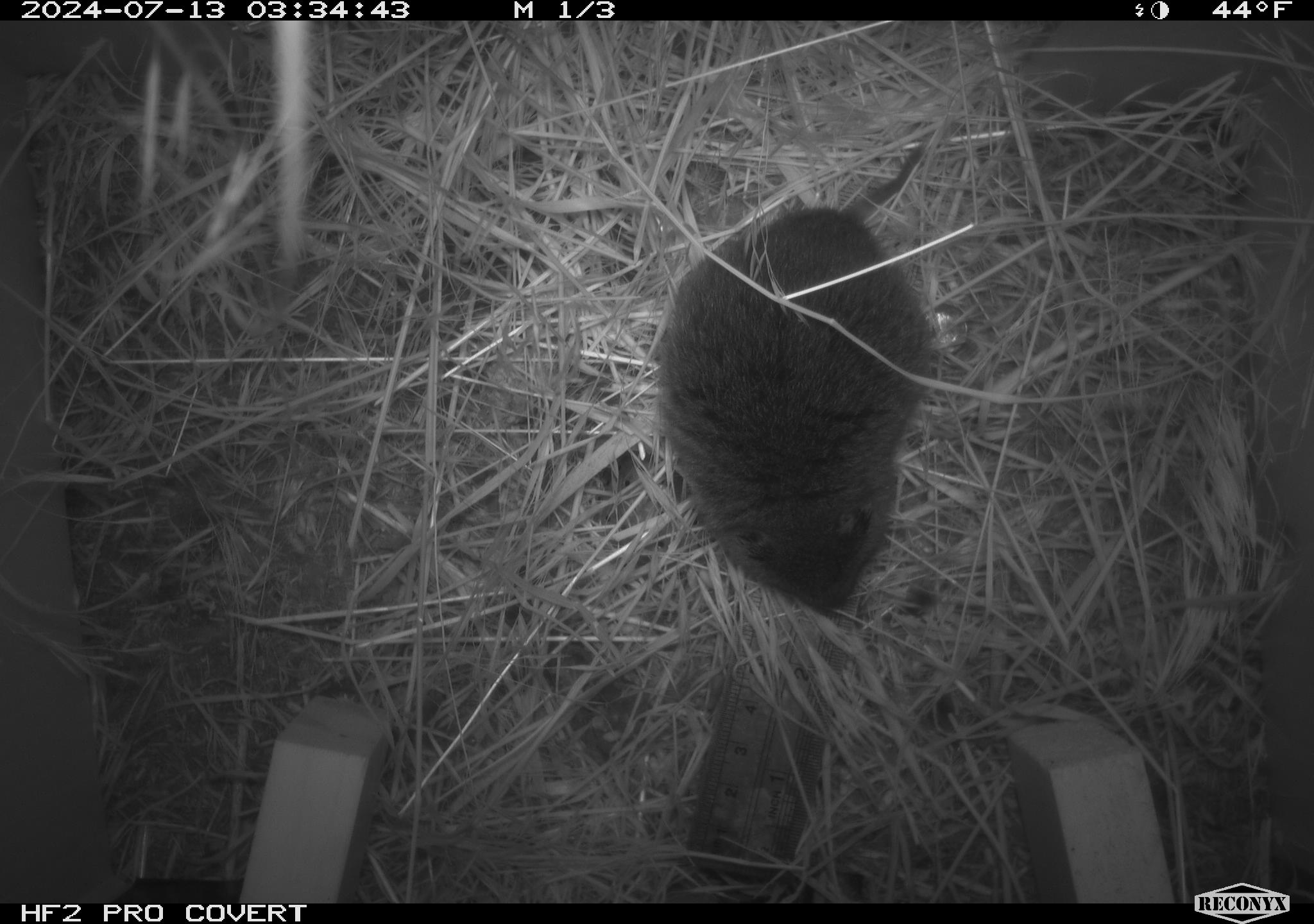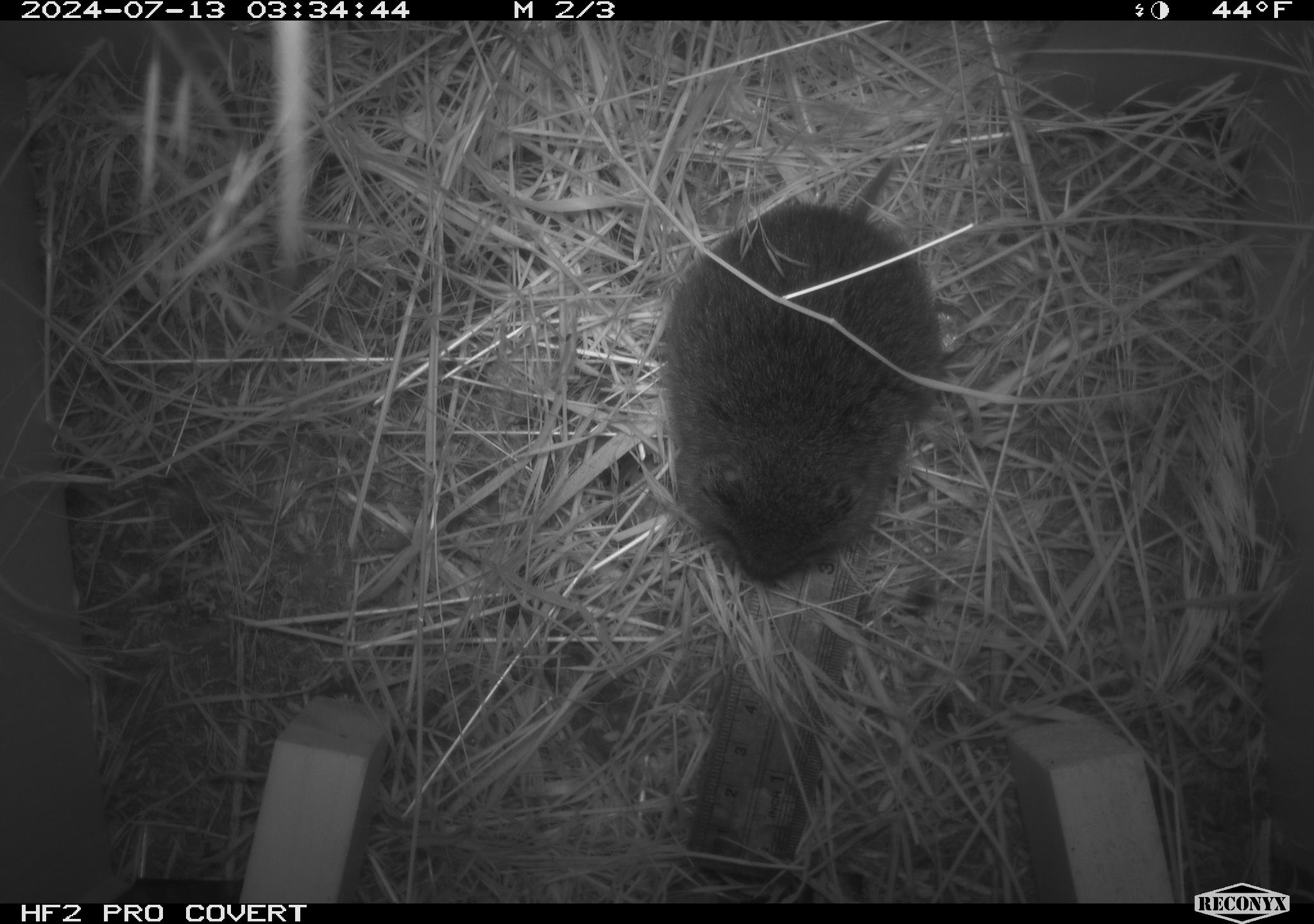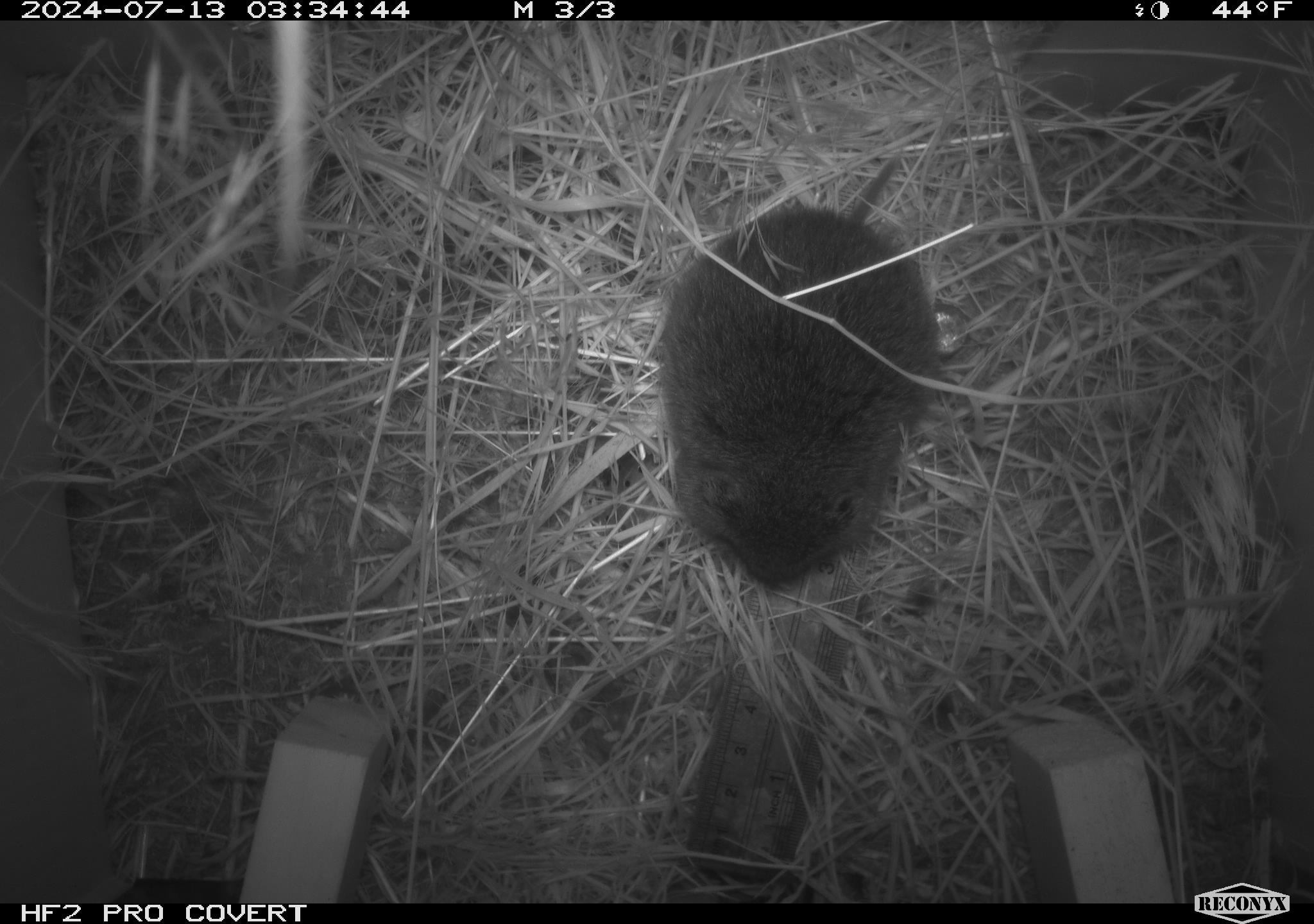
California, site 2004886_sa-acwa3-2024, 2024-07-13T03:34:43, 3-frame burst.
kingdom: Animalia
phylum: Chordata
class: Mammalia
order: Rodentia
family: Cricetidae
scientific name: Arvicolinae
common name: voles, lemmings, and muskrats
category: arvicolinae subfamily